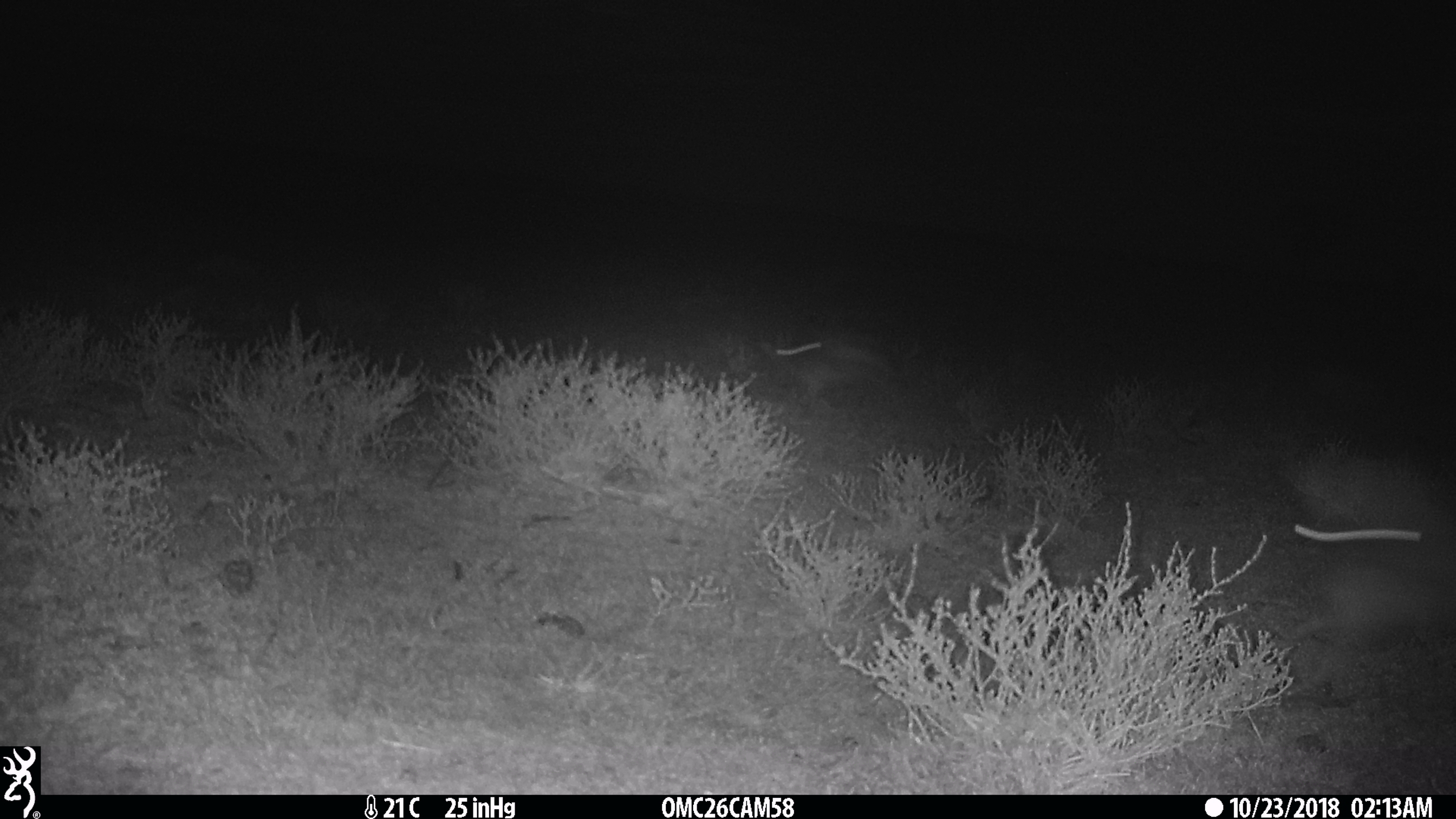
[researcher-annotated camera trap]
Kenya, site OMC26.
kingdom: Animalia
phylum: Chordata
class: Mammalia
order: Lagomorpha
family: Leporidae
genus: Lepus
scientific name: Lepus capensis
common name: cape hare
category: hare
Hare (cape hare) (Lepus capensis).